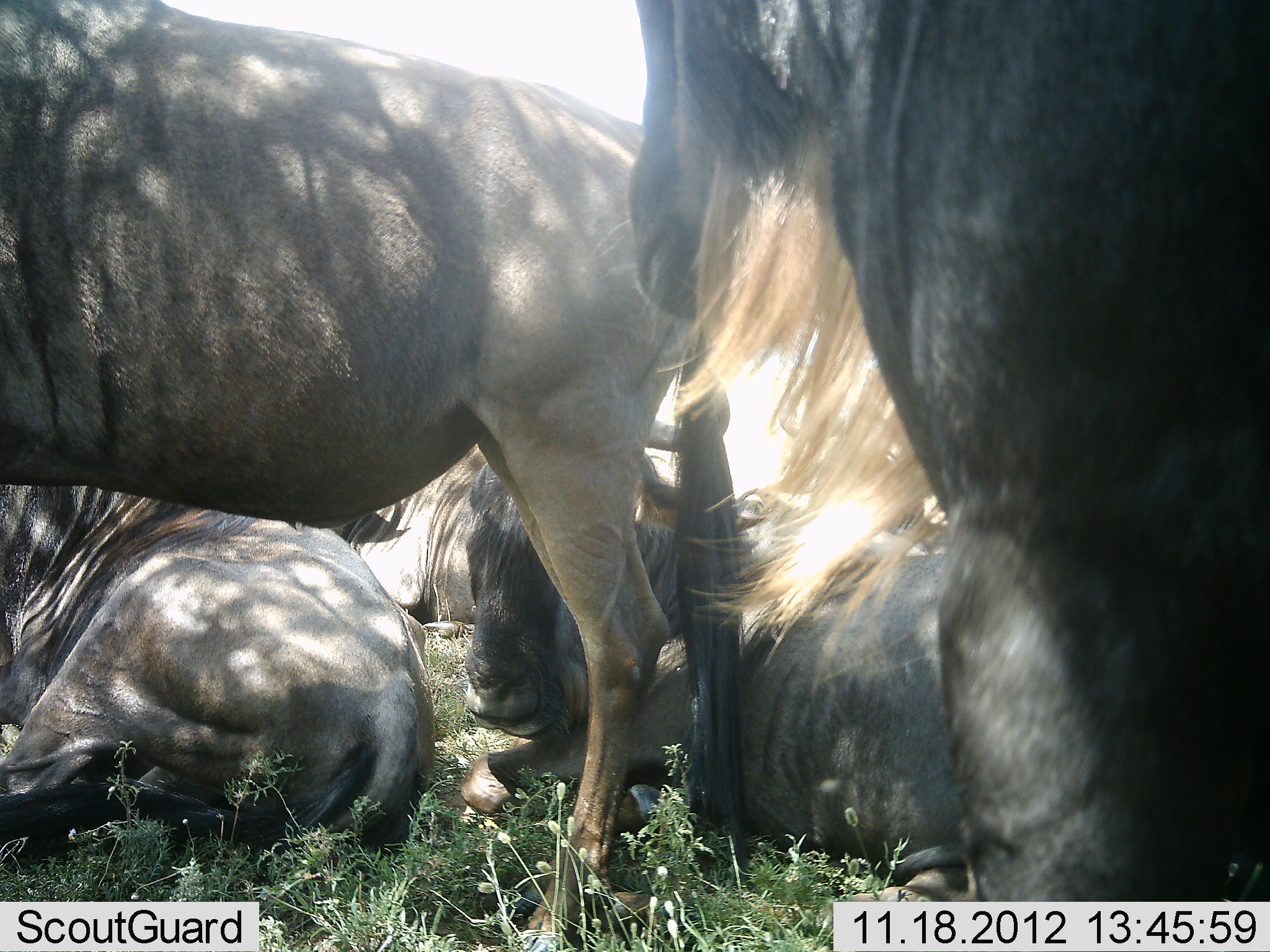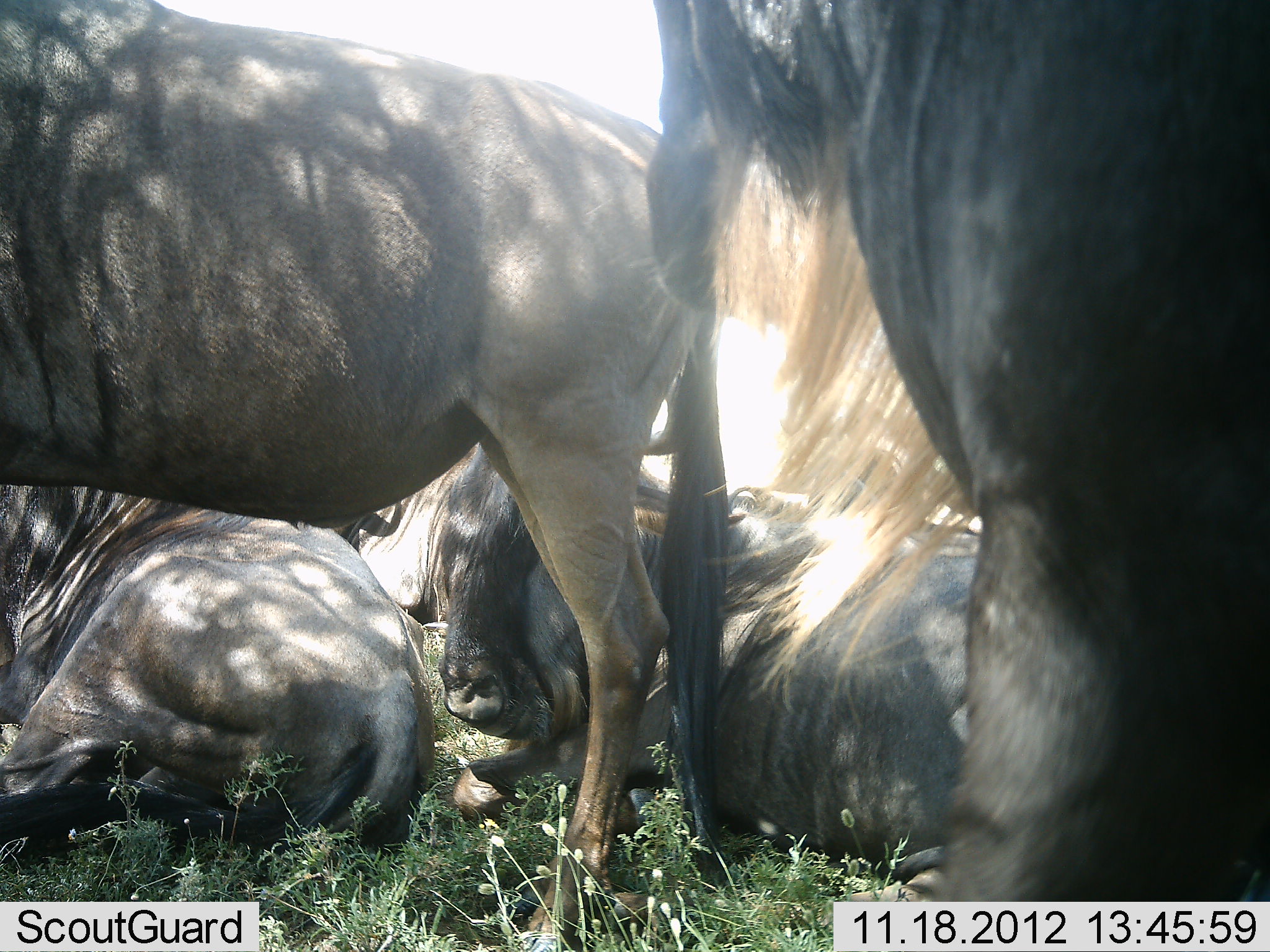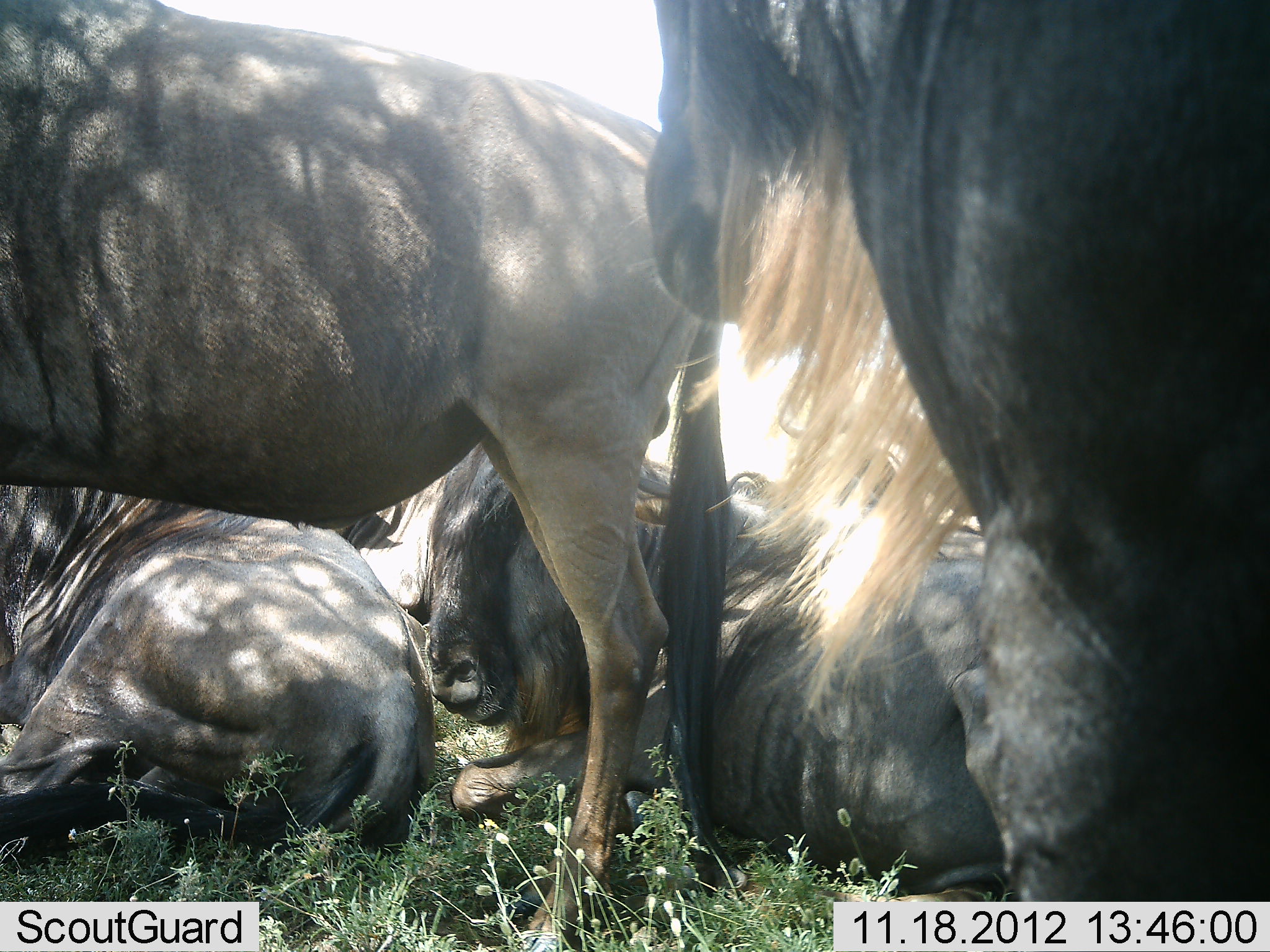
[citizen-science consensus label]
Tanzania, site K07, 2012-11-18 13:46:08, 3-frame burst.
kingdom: Animalia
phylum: Chordata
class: Mammalia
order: Artiodactyla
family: Bovidae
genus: Connochaetes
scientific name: Connochaetes taurinus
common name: blue wildebeest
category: wildebeest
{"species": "wildebeest (blue wildebeest) (Connochaetes taurinus)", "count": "4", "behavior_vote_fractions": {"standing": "70%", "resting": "90%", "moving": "0%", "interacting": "0%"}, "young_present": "0%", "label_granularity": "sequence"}